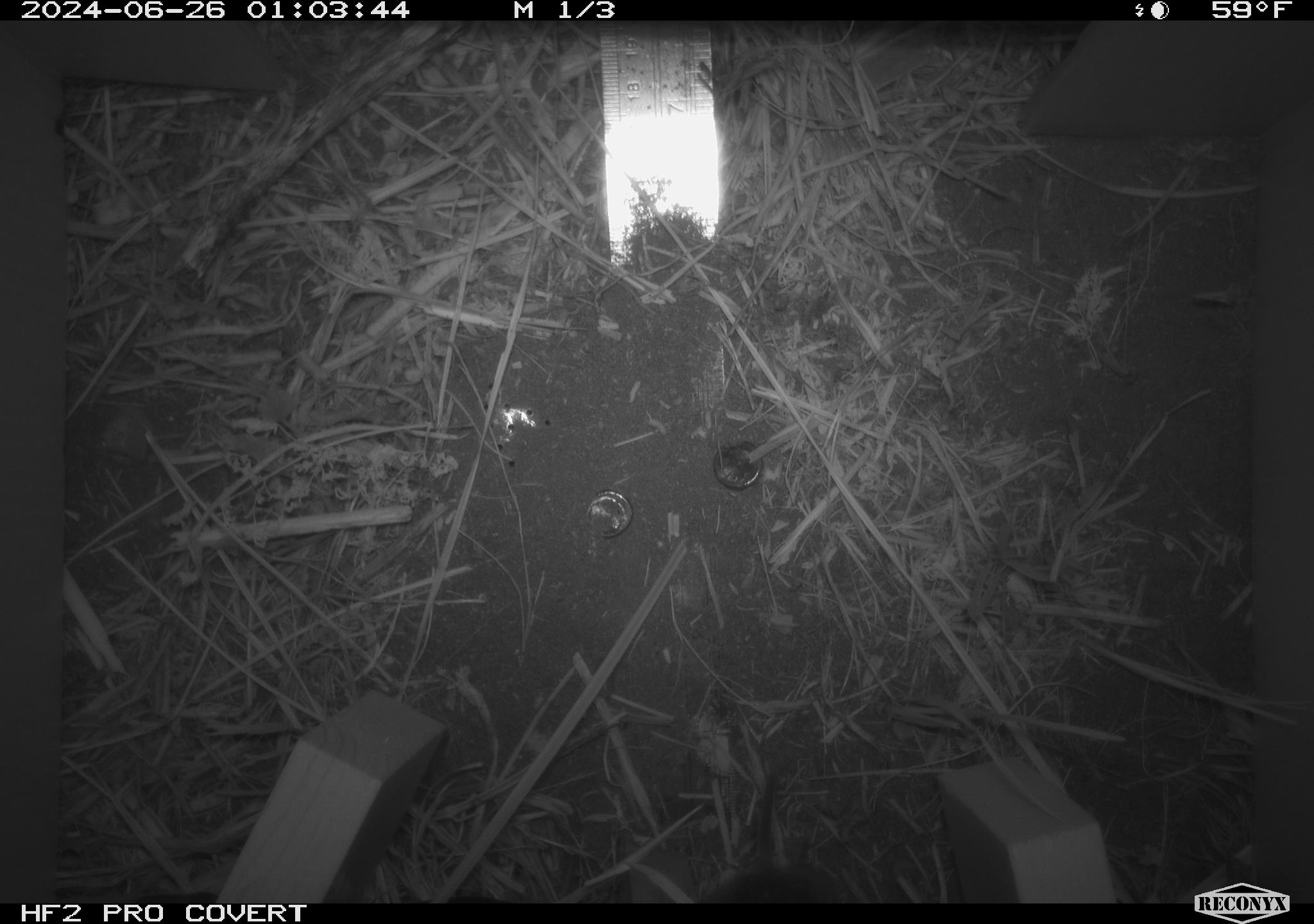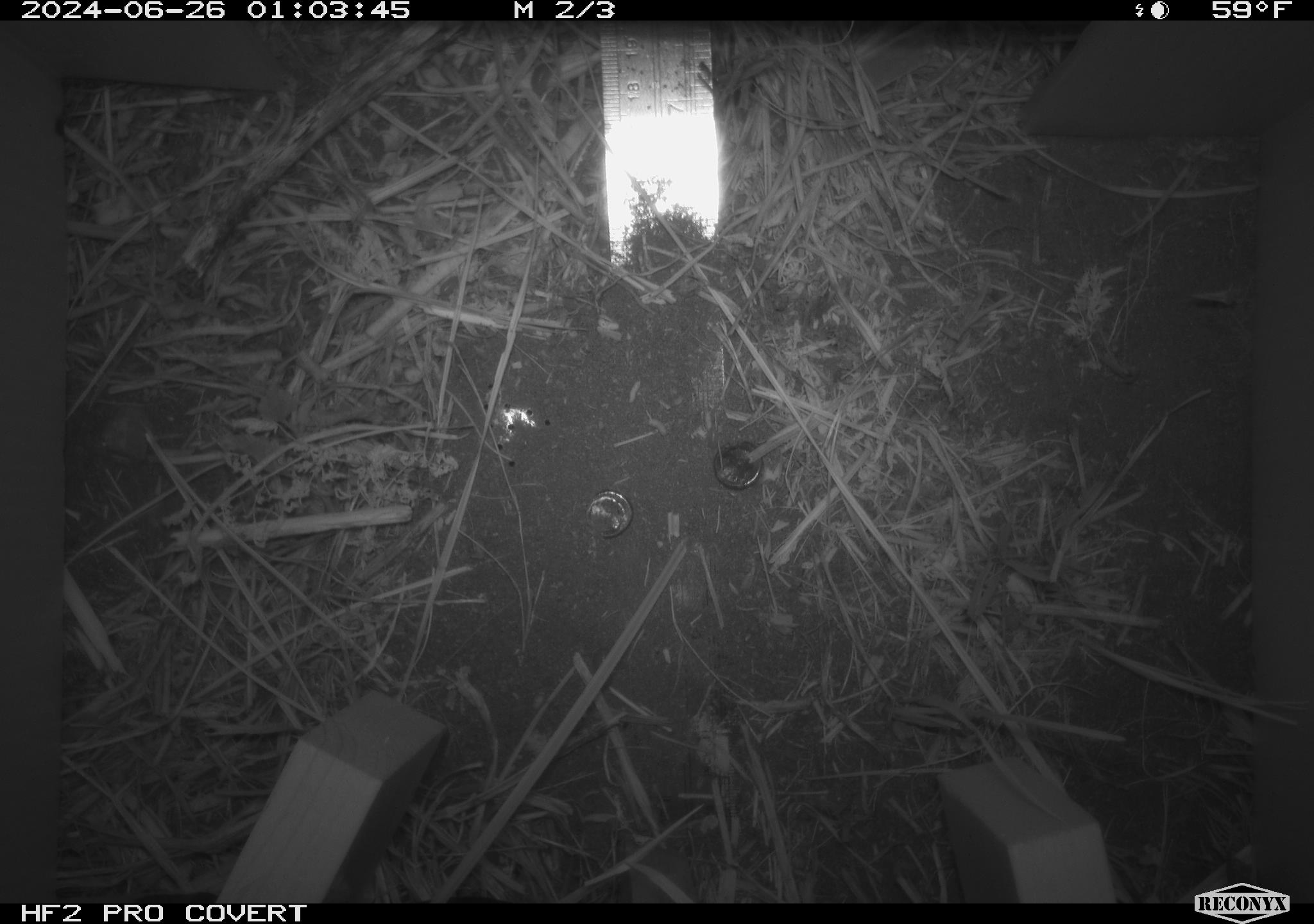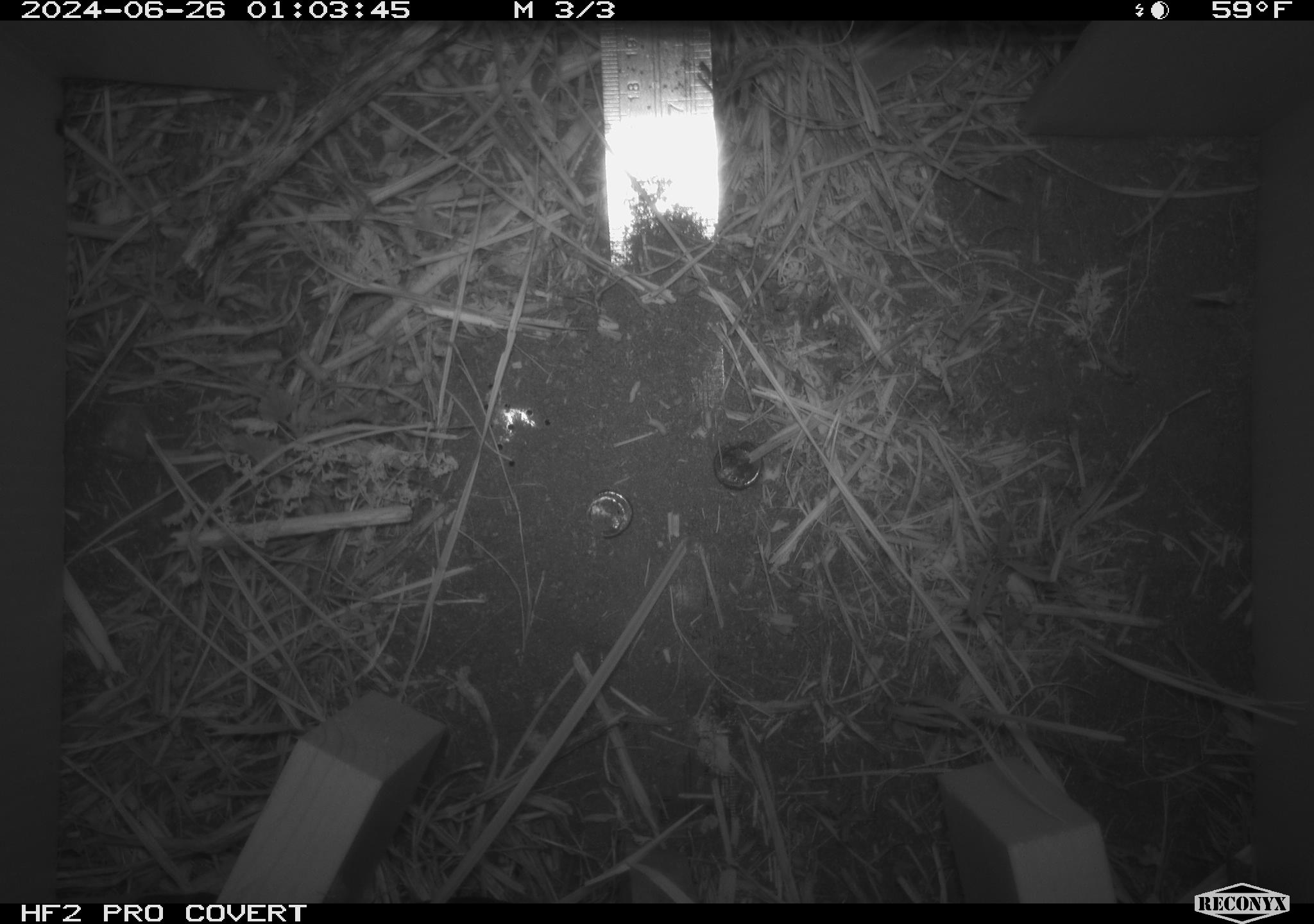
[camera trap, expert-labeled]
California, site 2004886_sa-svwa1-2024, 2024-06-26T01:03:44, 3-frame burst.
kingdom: Animalia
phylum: Chordata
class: Mammalia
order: Rodentia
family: Cricetidae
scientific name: Arvicolinae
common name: voles, lemmings, and muskrats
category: arvicolinae subfamily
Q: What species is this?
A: Arvicolinae subfamily (voles, lemmings, and muskrats) (Arvicolinae).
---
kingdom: Animalia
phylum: Arthropoda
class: Malacostraca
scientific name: Malacostraca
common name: amphipods, crabs, isopods, krill, lobsters and shrimps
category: malacostracan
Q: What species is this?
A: Malacostracan (amphipods, crabs, isopods, krill, lobsters and shrimps) (Malacostraca).